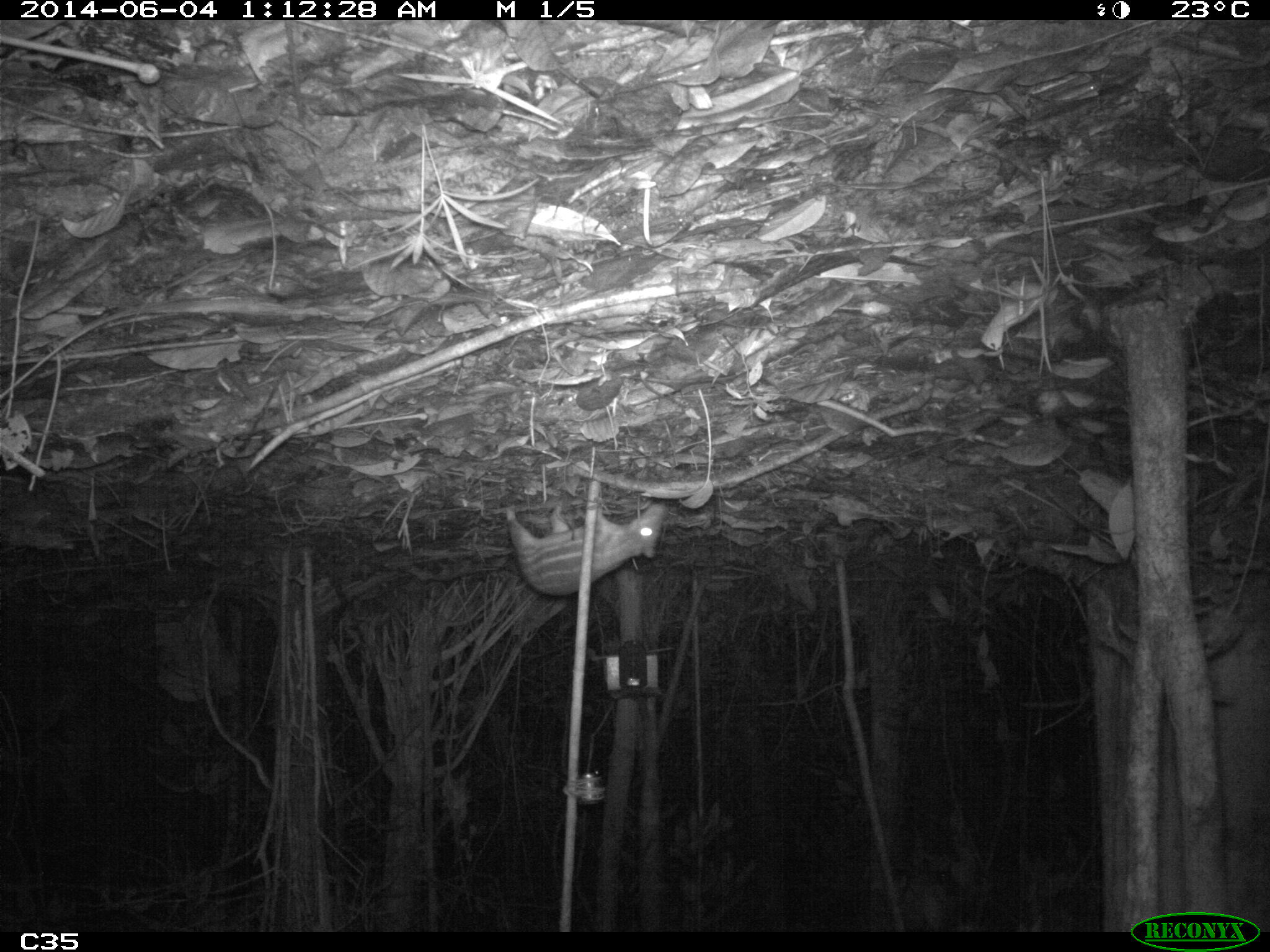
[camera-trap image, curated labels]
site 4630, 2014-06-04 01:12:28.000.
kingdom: Animalia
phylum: Chordata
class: Mammalia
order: Rodentia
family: Cuniculidae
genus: Cuniculus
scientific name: Cuniculus paca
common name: spotted paca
Cuniculus paca (spotted paca), count 1, age adult.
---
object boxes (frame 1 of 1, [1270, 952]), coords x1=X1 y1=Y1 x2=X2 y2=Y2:
cuniculus paca: x1=505 y1=504 x2=667 y2=596